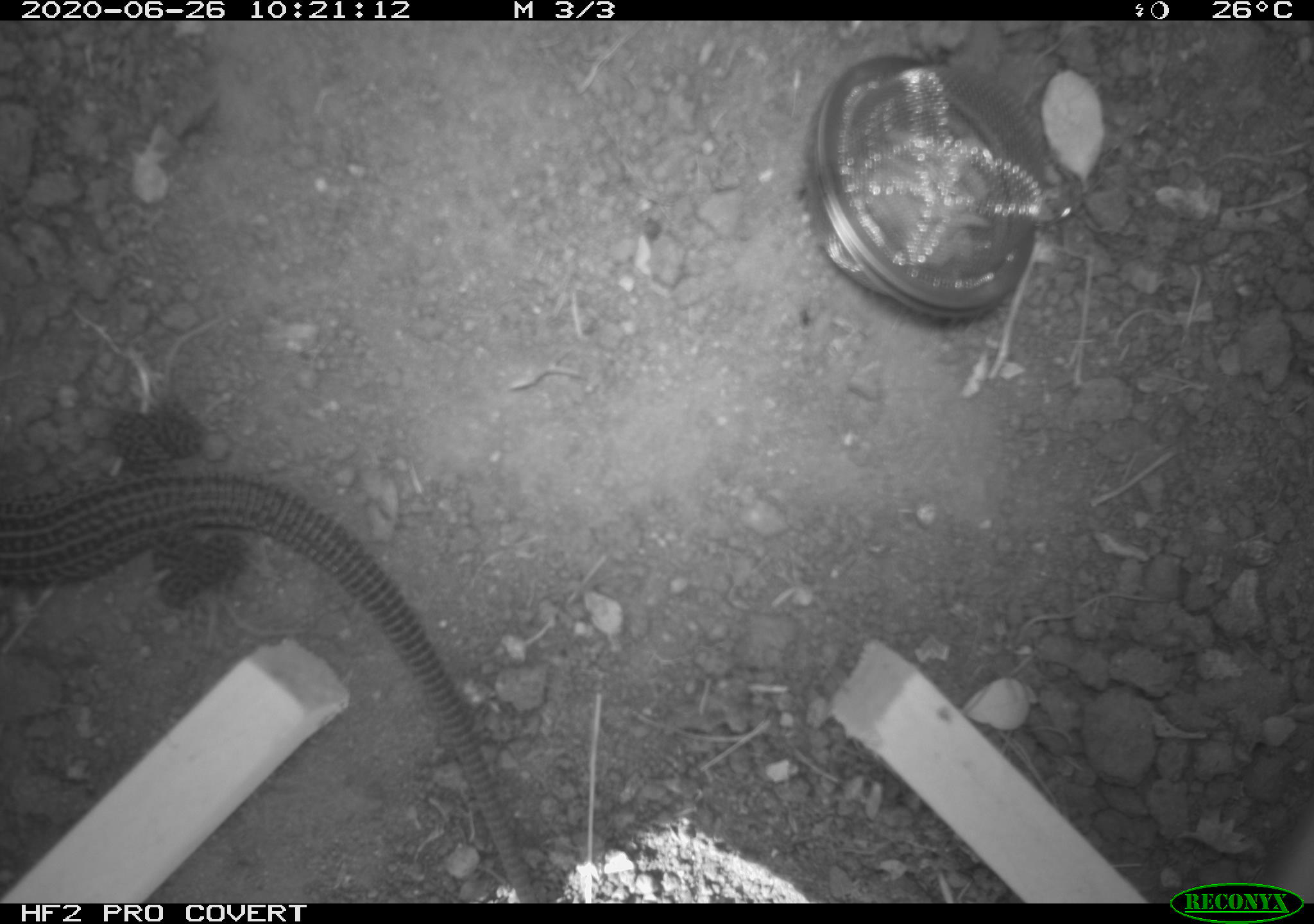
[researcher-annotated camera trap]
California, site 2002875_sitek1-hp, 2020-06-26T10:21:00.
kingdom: Animalia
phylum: Chordata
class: Reptilia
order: Squamata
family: Teiidae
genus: Aspidoscelis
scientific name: Aspidoscelis tigris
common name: western whiptail